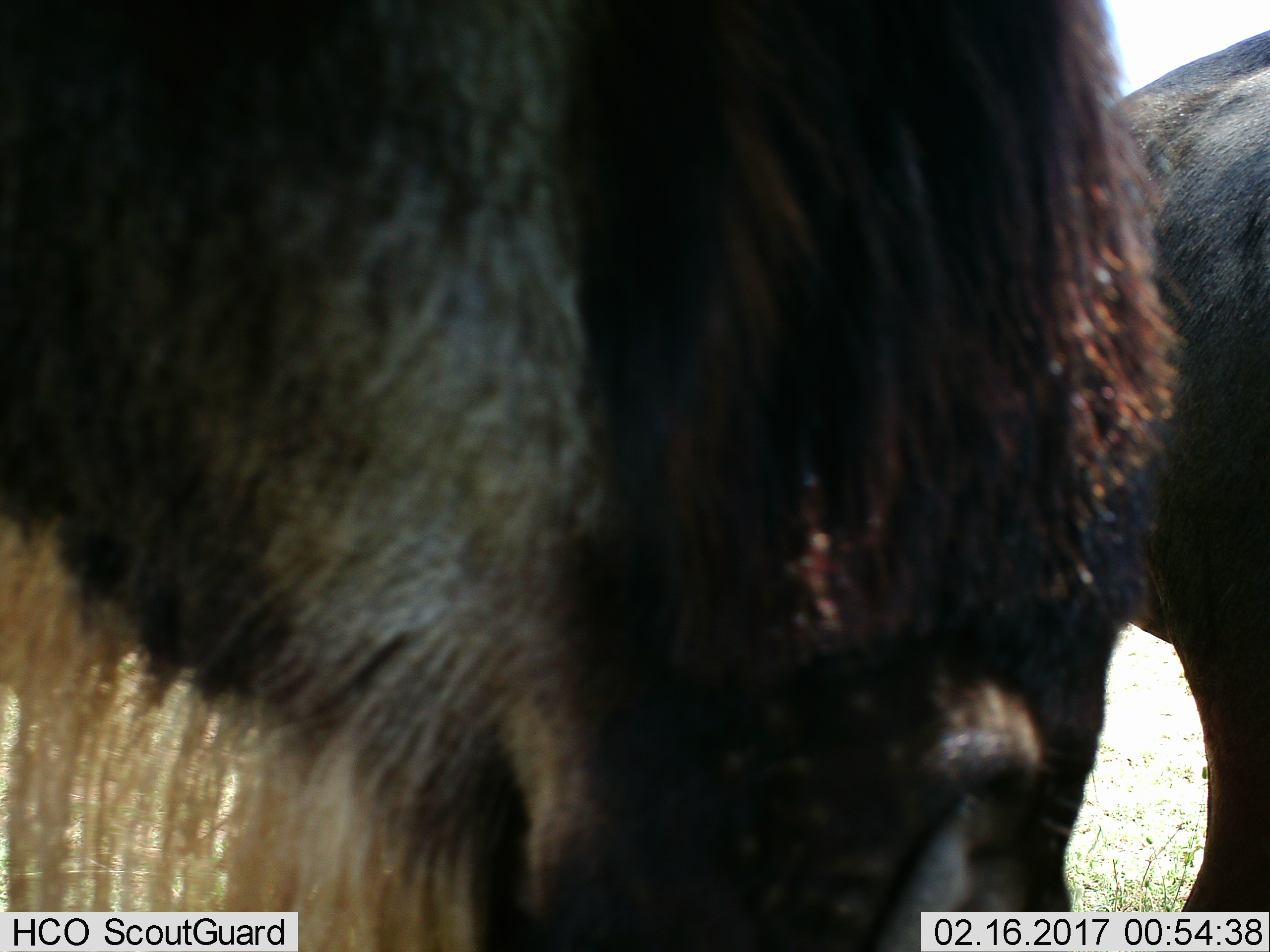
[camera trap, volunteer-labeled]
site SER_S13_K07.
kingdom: Animalia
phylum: Chordata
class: Mammalia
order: Artiodactyla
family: Bovidae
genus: Connochaetes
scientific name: Connochaetes taurinus taurinus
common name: blue wildebeest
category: wildebeestblue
Wildebeestblue (blue wildebeest) (Connochaetes taurinus taurinus), count 2. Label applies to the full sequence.